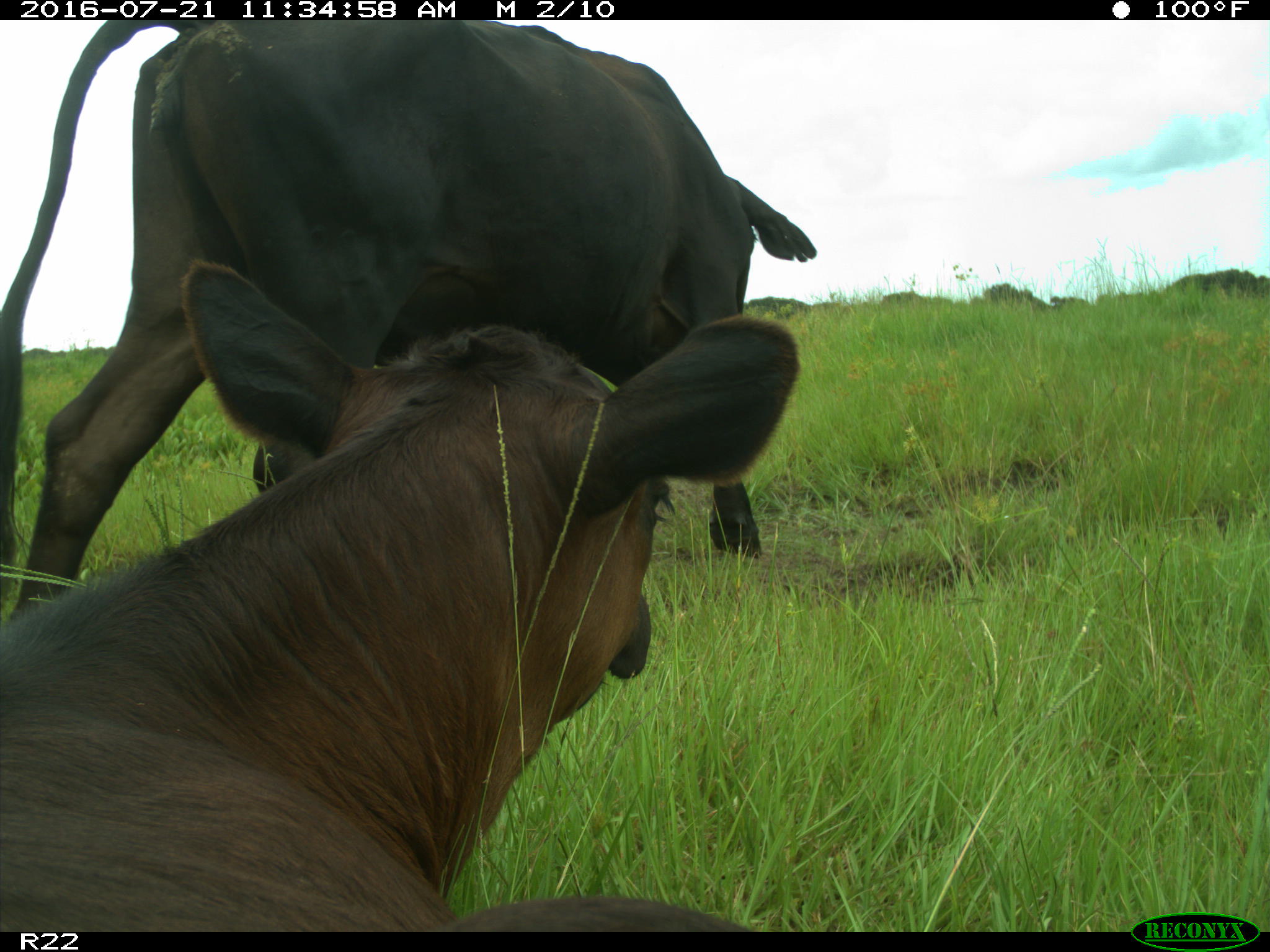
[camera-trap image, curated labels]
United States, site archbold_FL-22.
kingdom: Animalia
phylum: Chordata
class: Mammalia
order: Artiodactyla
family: Bovidae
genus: Bos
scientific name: Bos taurus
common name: domestic cow